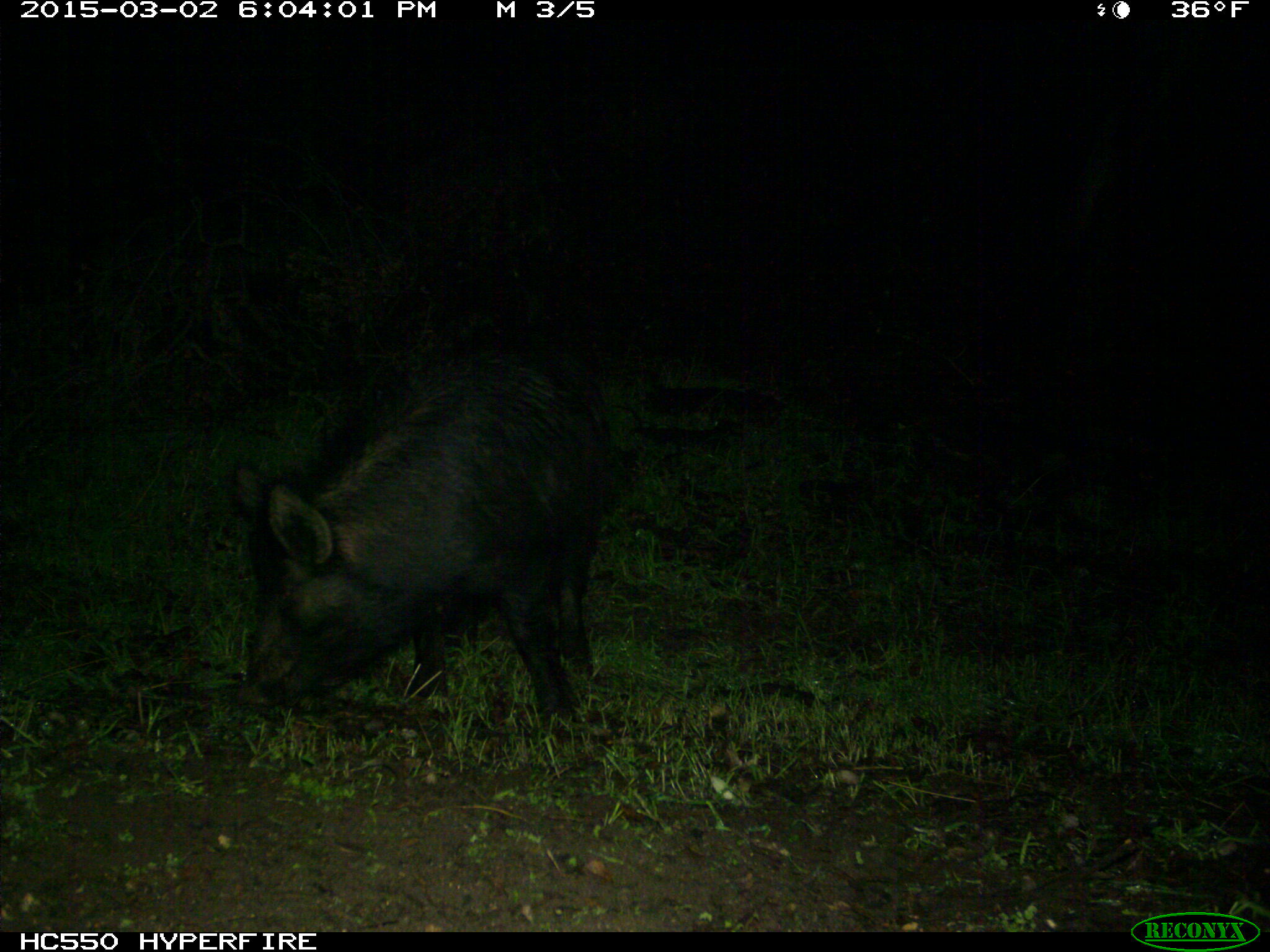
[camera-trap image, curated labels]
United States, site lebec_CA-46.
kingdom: Animalia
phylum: Chordata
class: Mammalia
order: Artiodactyla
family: Suidae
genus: Sus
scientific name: Sus scrofa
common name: wild boar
Sus scrofa (wild boar).